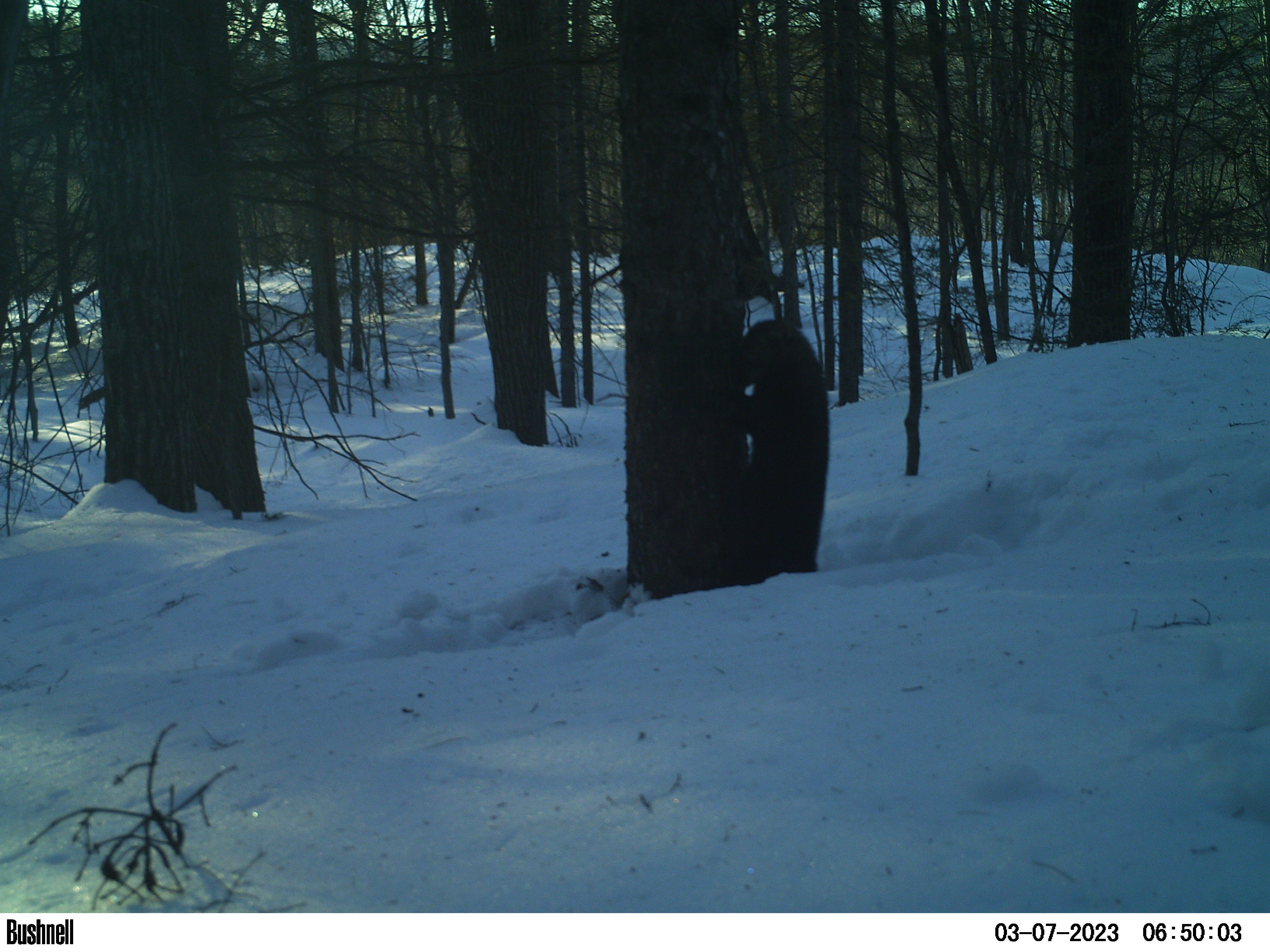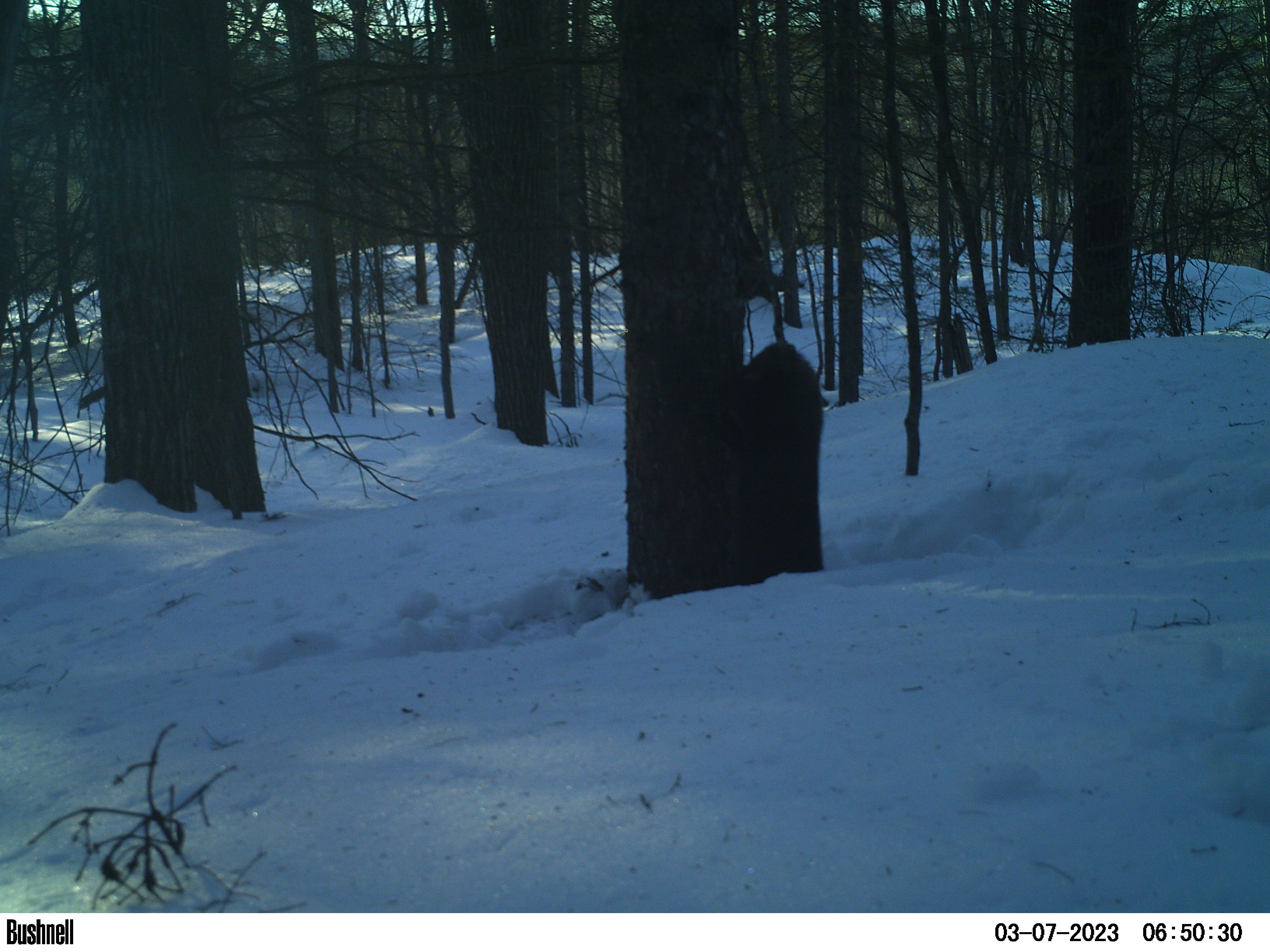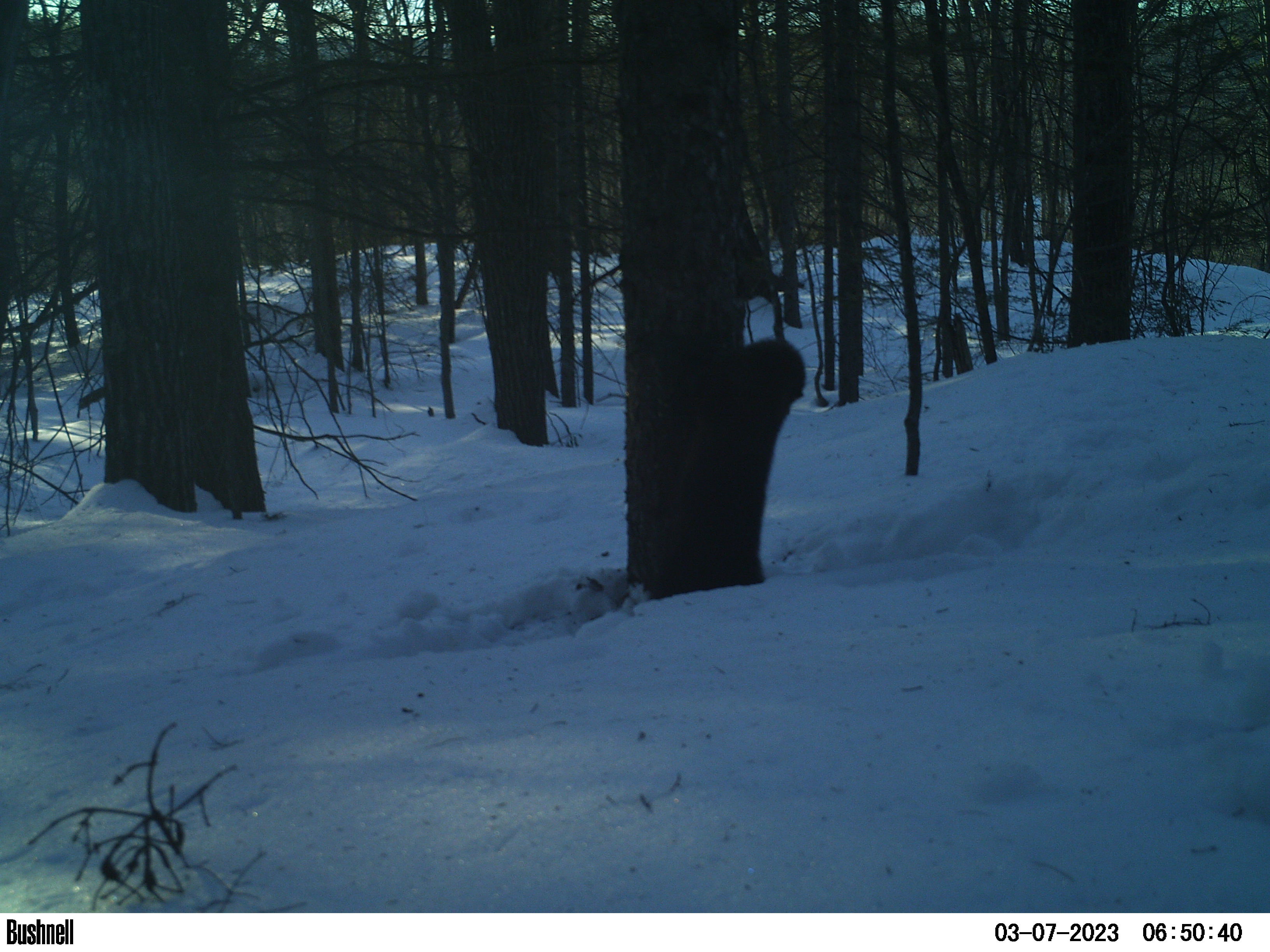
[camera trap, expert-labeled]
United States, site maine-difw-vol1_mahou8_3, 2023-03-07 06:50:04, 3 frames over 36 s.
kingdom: Animalia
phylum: Chordata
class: Mammalia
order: Carnivora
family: Mustelidae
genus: Pekania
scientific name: Pekania pennanti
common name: fisher